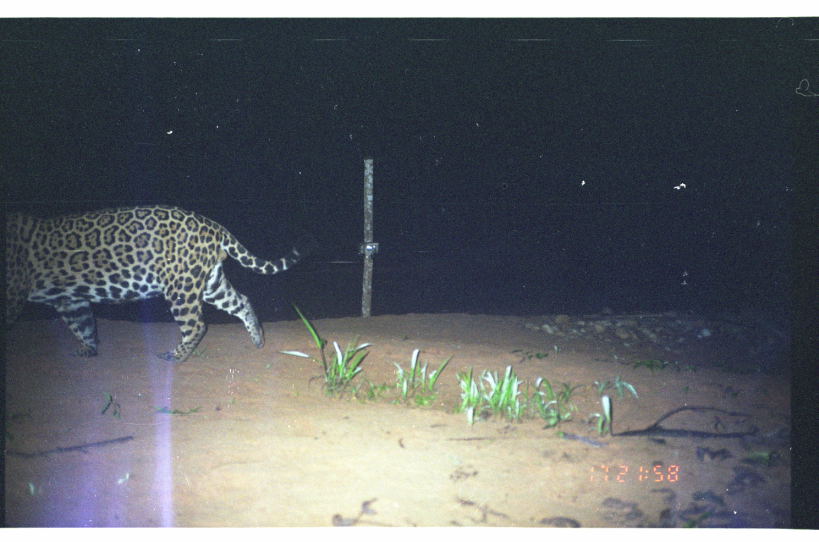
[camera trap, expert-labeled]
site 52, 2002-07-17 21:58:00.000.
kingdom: Animalia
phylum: Chordata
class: Mammalia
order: Carnivora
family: Felidae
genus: Panthera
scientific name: Panthera onca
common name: jaguar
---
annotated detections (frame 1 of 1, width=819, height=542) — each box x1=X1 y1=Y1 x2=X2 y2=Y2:
panthera onca: x1=0 y1=200 x2=320 y2=365